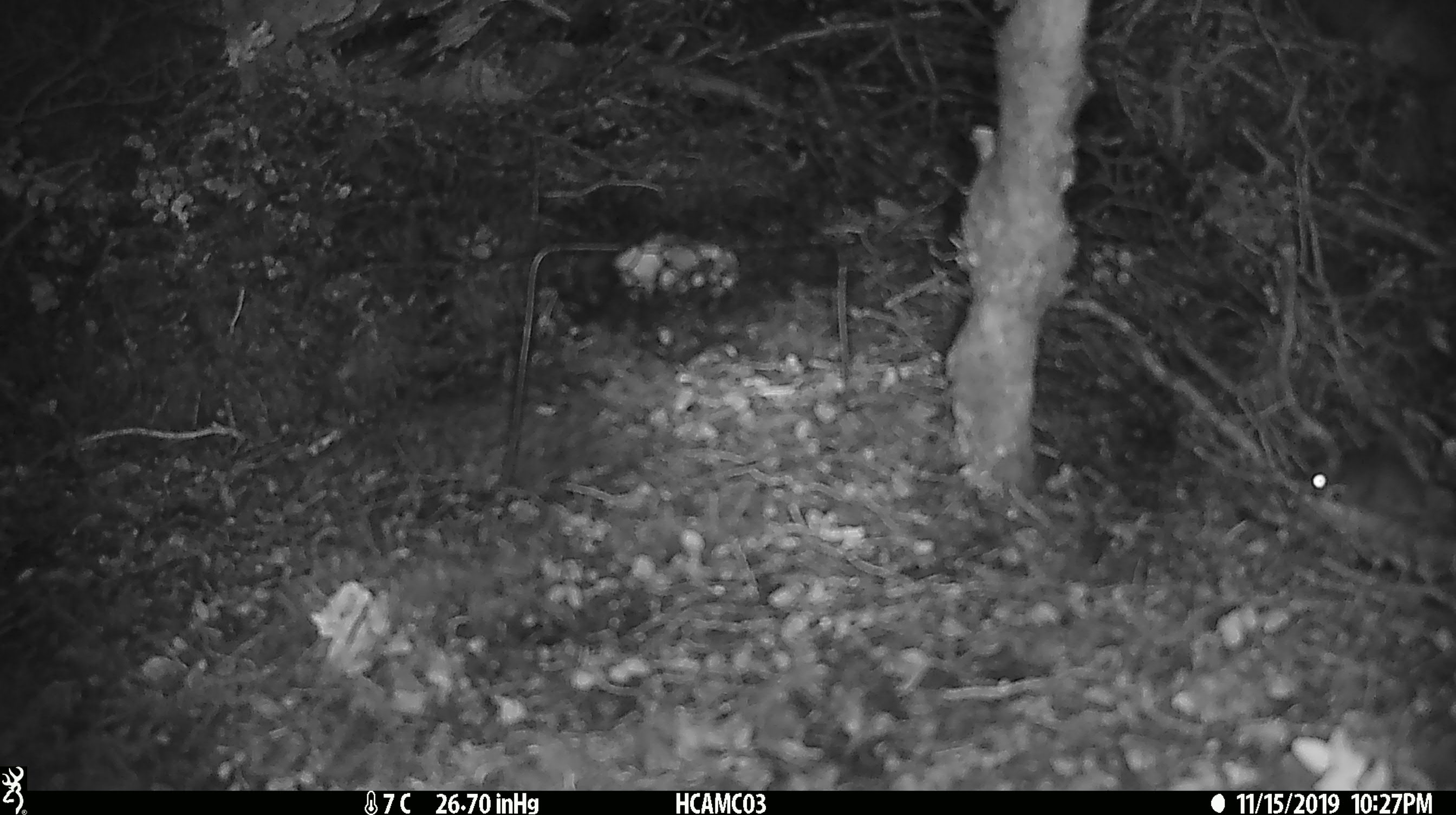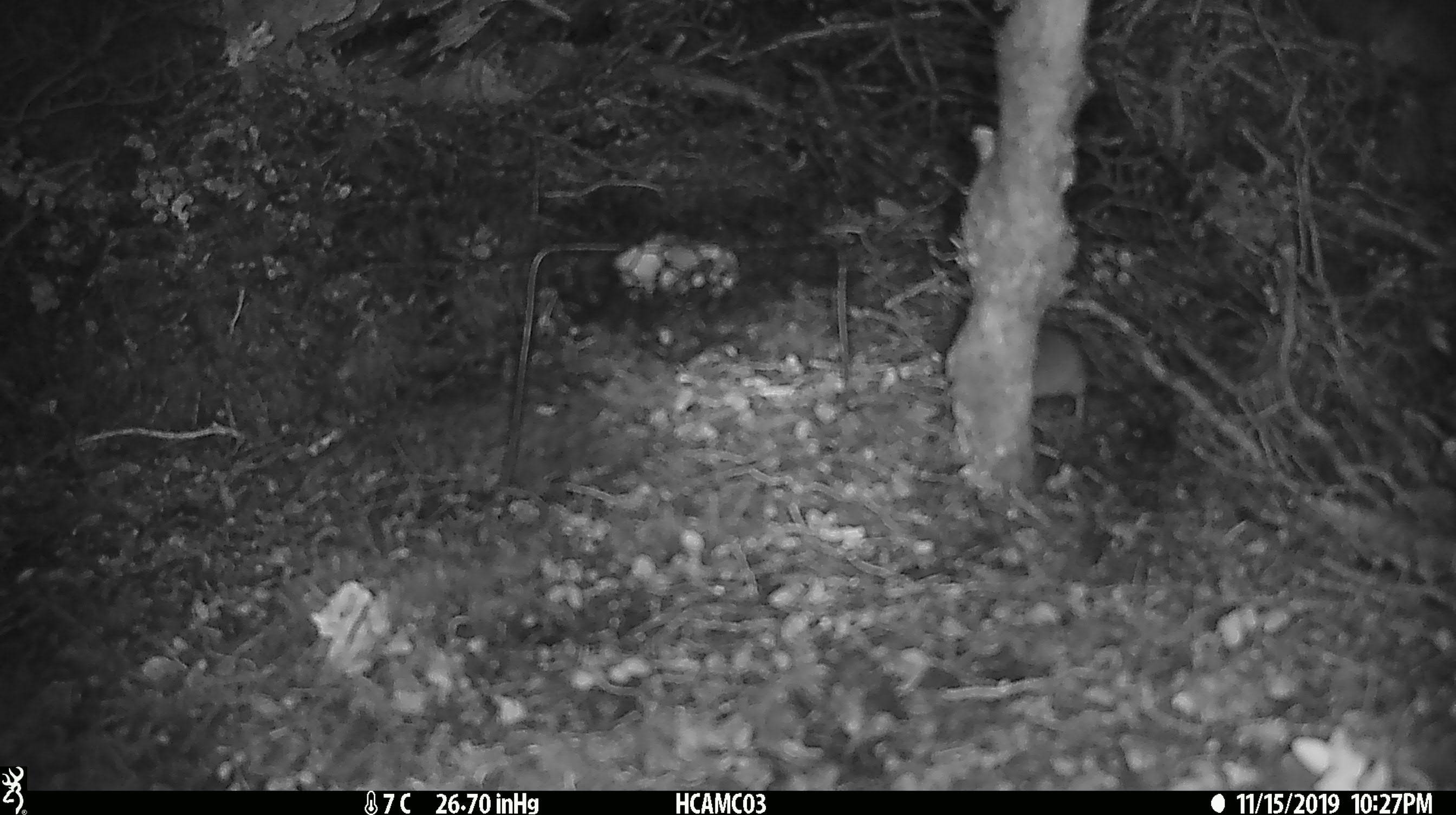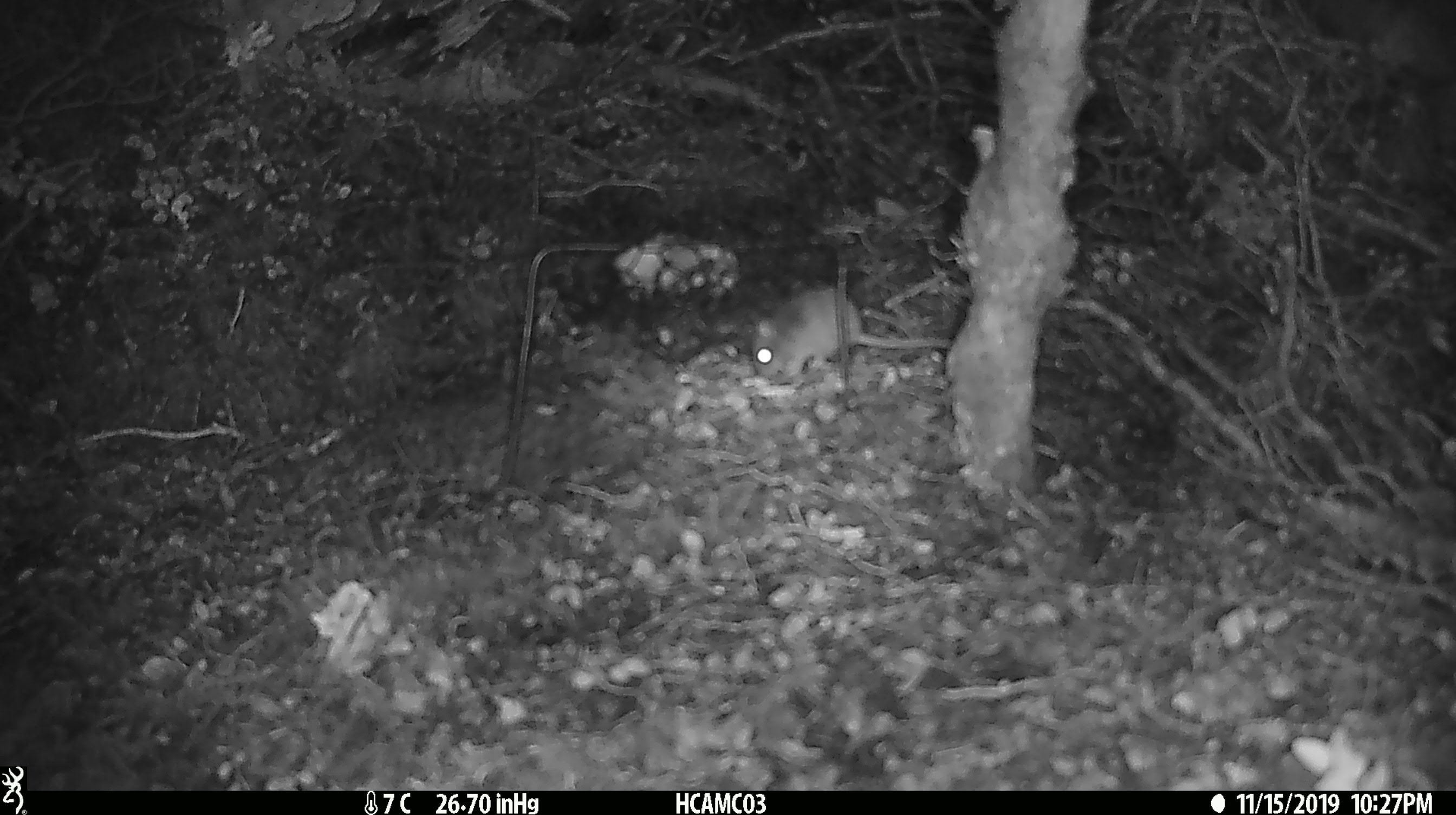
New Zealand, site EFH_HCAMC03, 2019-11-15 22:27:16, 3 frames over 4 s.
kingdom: Animalia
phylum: Chordata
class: Mammalia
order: Rodentia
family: Muridae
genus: Mus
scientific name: Mus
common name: mouse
Mouse (Mus).